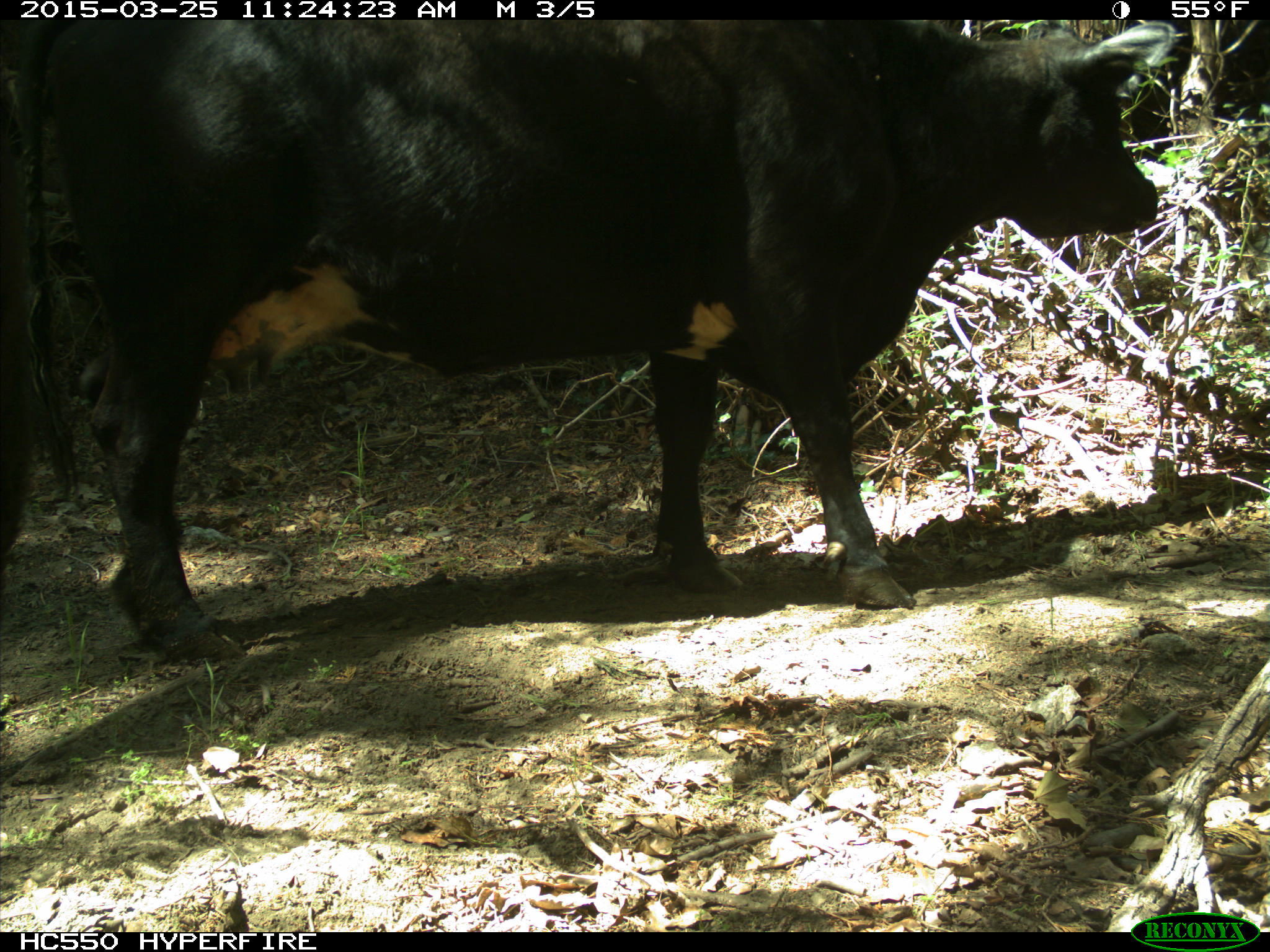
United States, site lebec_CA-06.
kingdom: Animalia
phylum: Chordata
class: Mammalia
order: Artiodactyla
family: Bovidae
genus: Bos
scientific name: Bos taurus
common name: domestic cow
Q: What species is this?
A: Bos taurus (domestic cow).